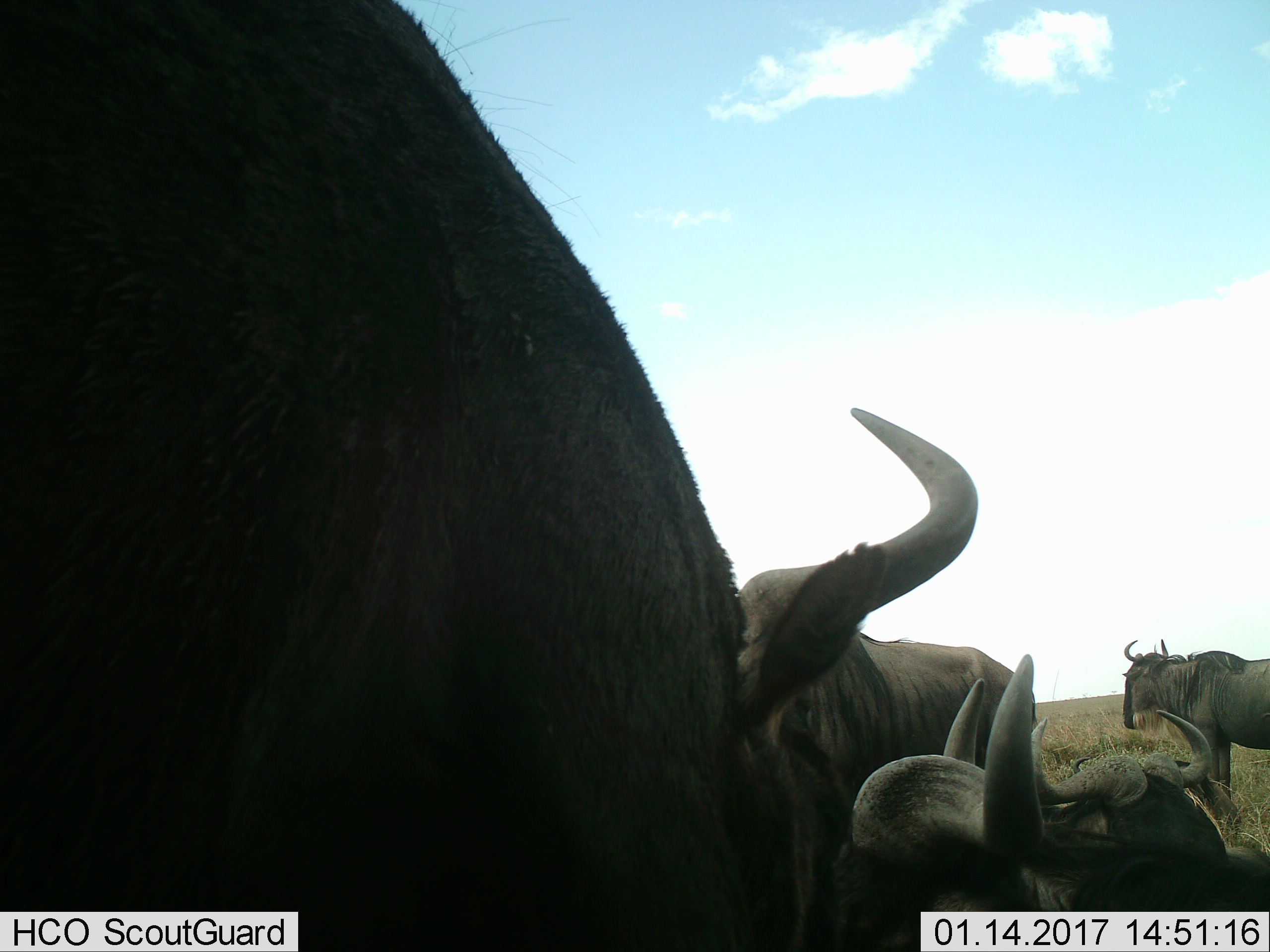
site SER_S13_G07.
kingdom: Animalia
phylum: Chordata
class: Mammalia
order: Artiodactyla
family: Bovidae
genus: Connochaetes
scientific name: Connochaetes taurinus taurinus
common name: blue wildebeest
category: wildebeestblue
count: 4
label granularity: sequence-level